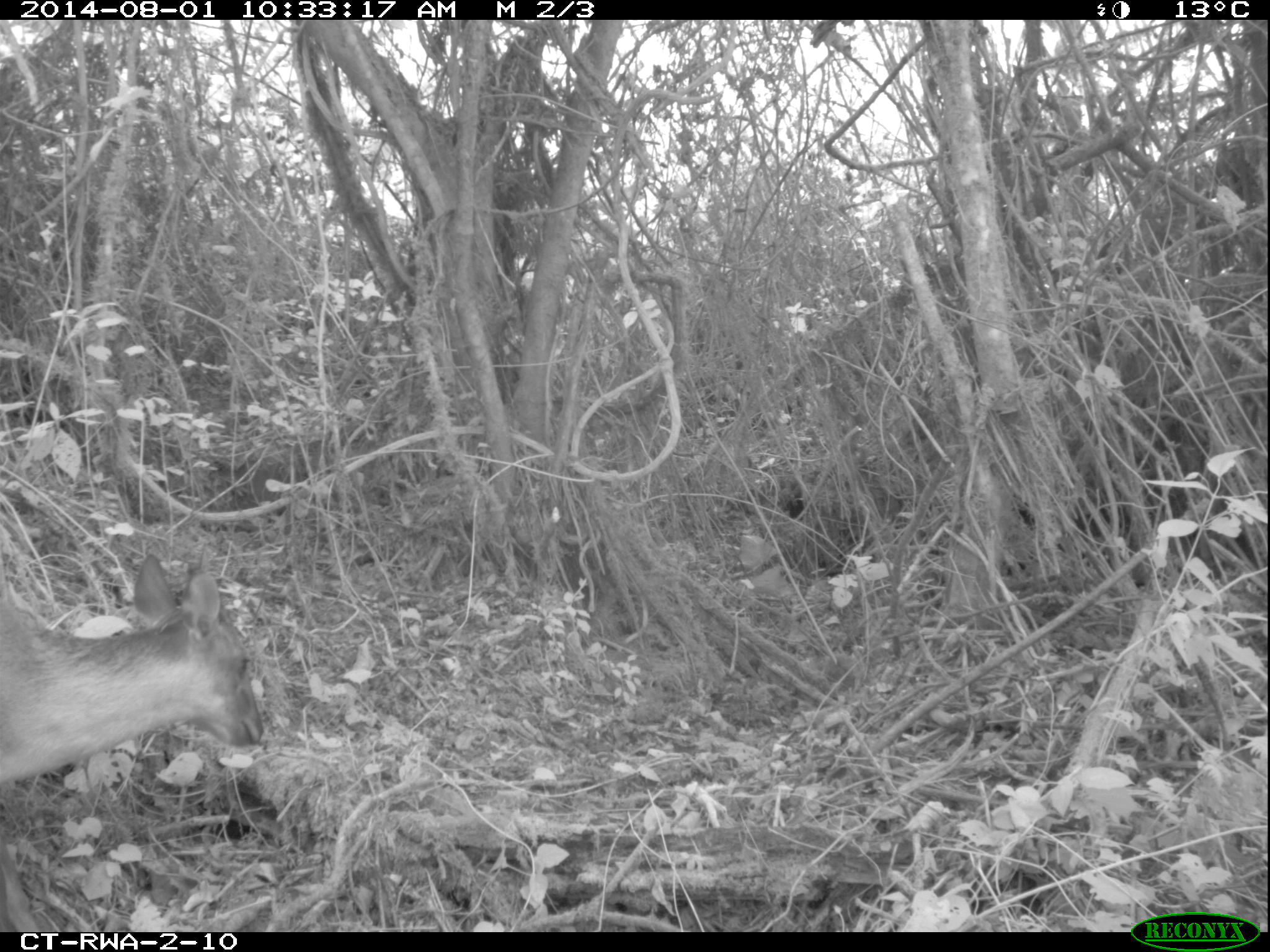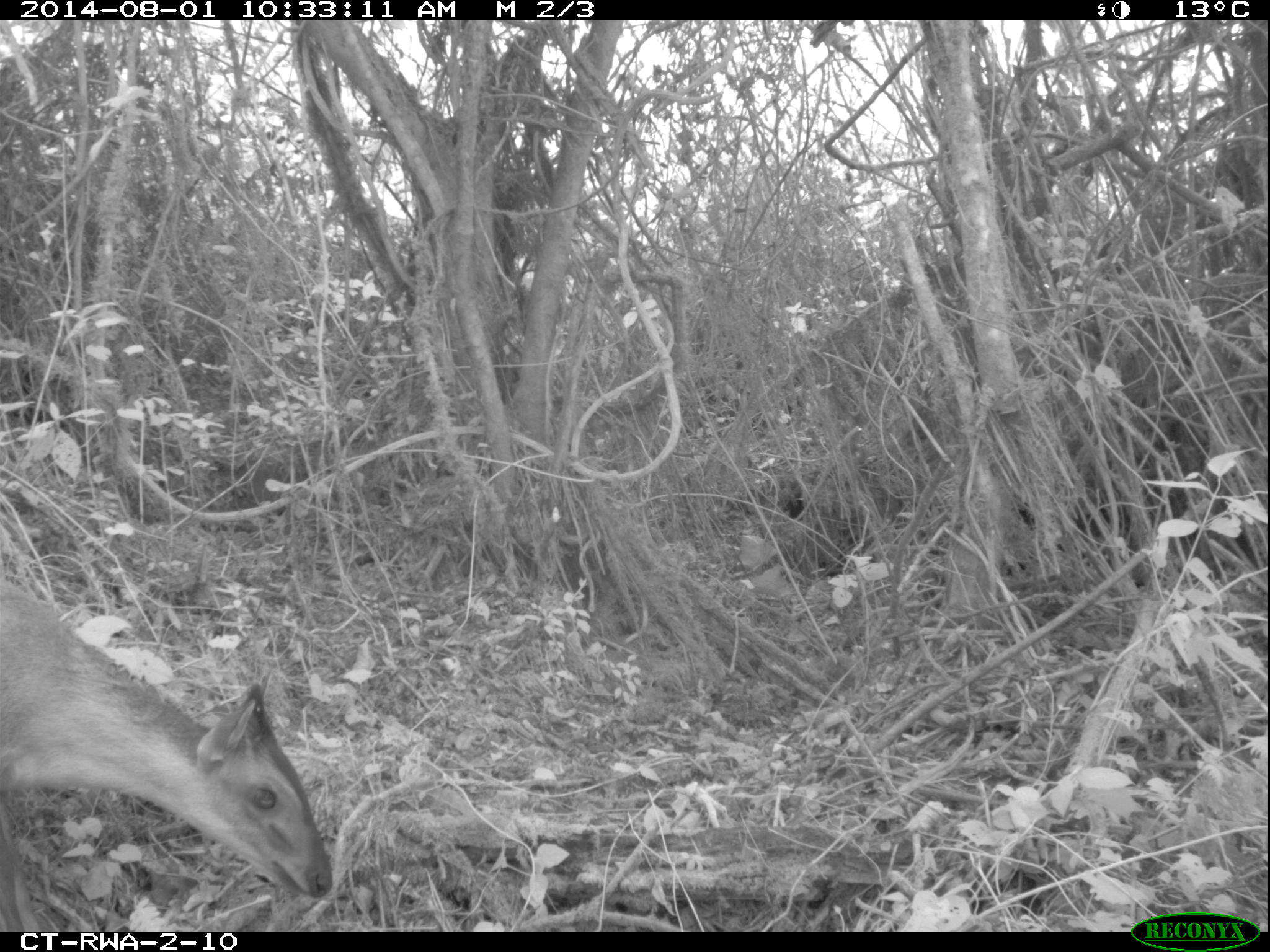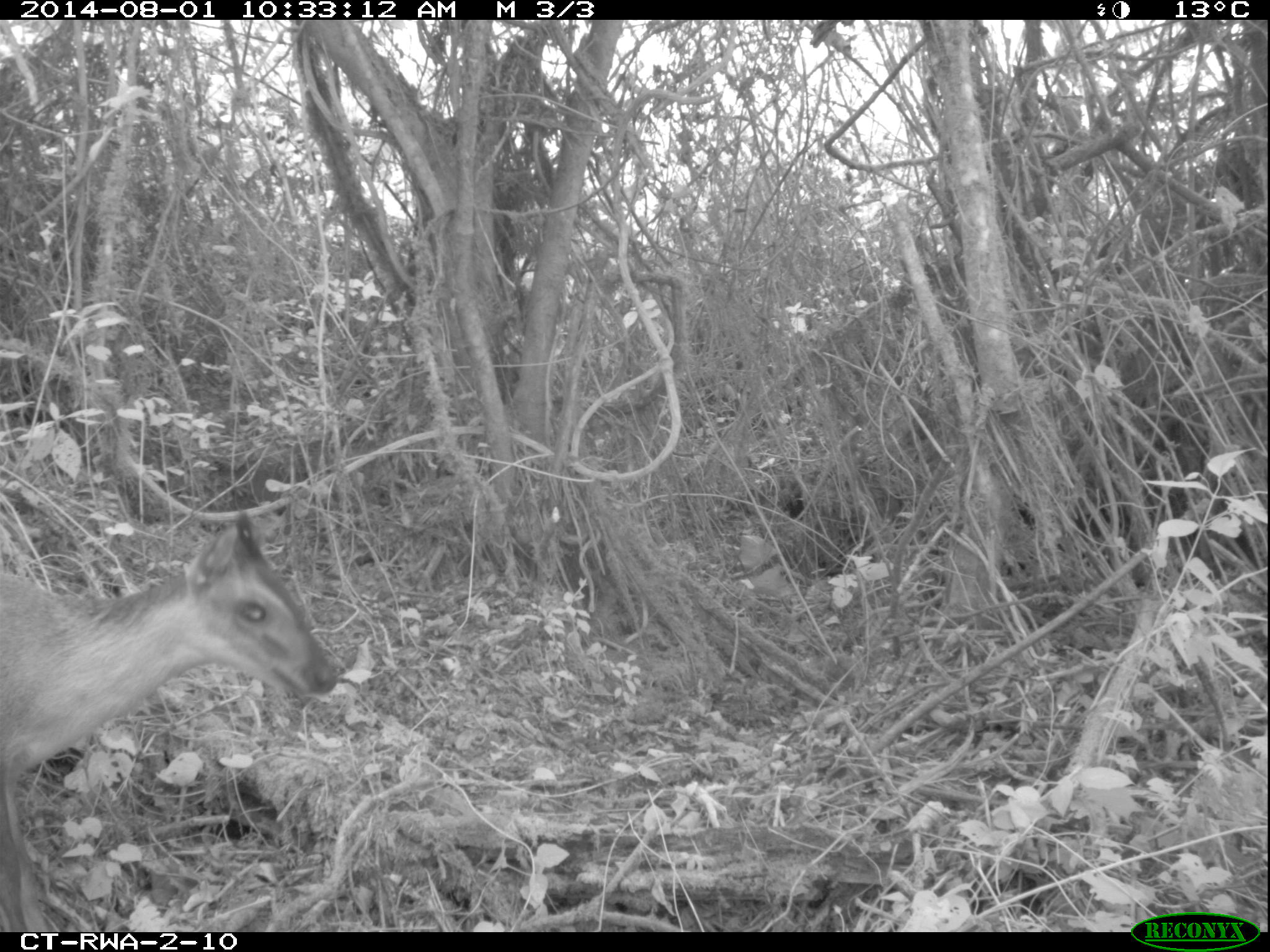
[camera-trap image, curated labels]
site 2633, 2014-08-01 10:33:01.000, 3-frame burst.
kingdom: Animalia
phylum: Chordata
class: Mammalia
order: Artiodactyla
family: Bovidae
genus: Cephalophus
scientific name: Cephalophus nigrifrons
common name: black-fronted duiker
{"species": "Cephalophus nigrifrons (black-fronted duiker)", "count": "1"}